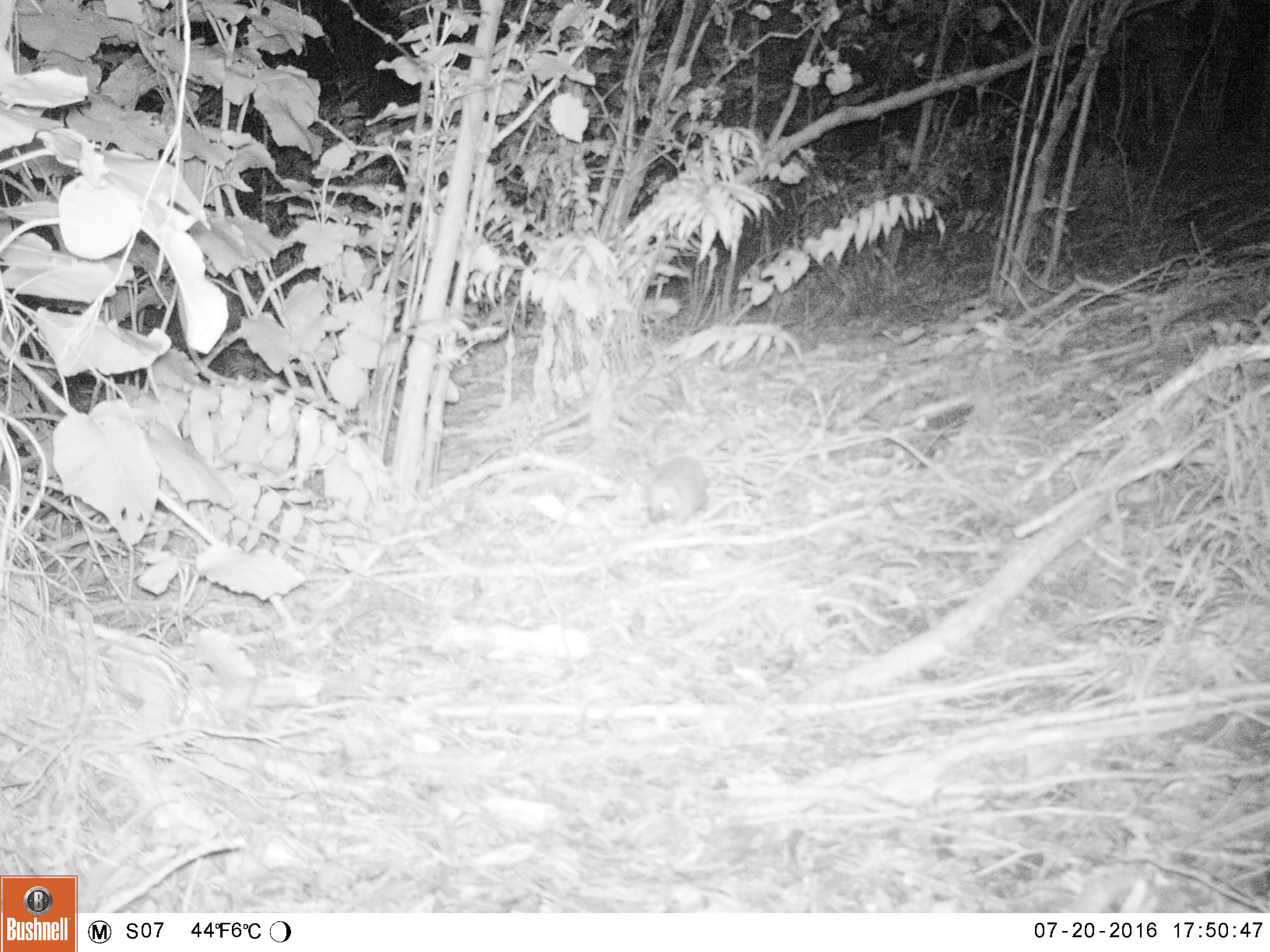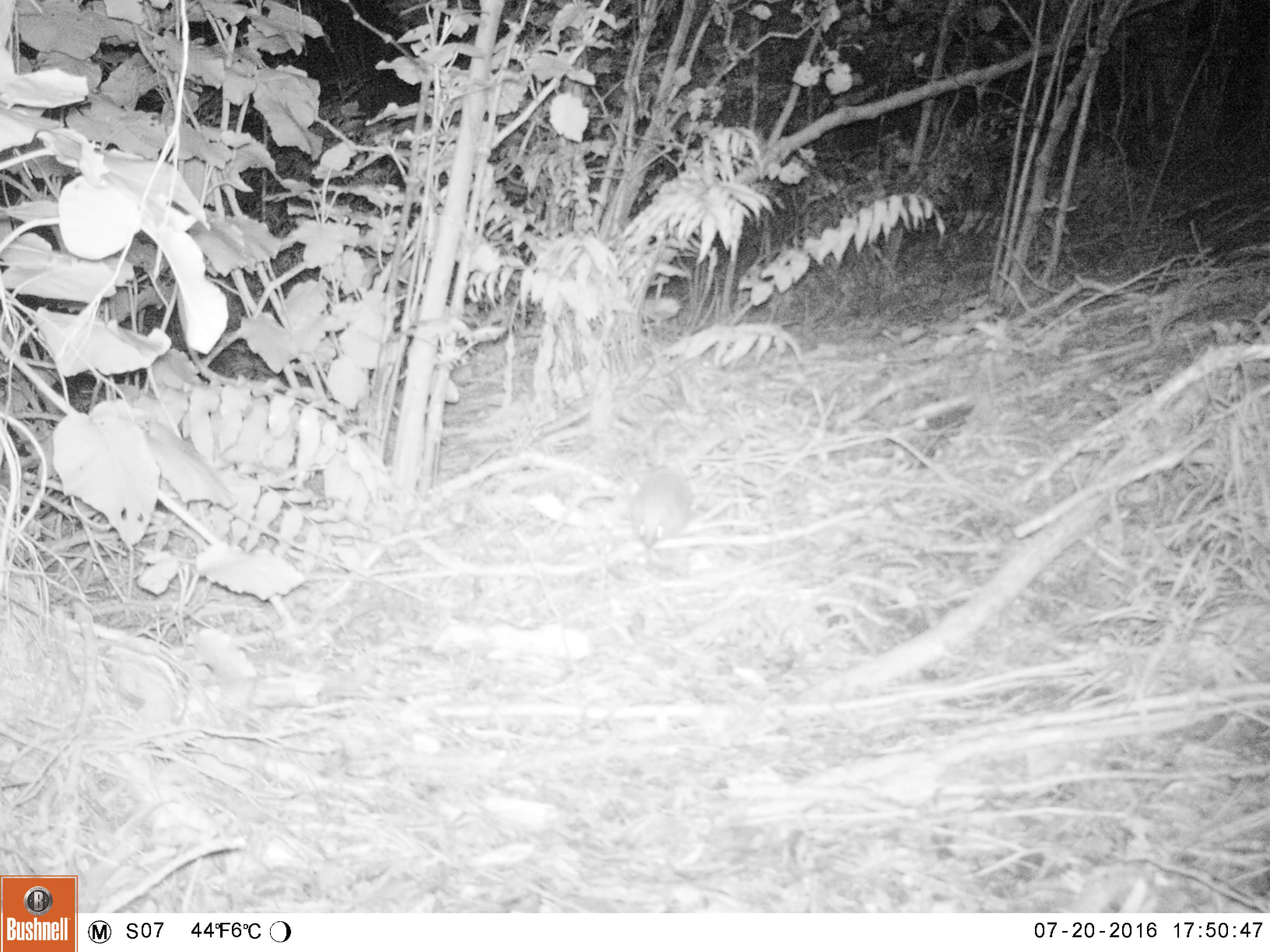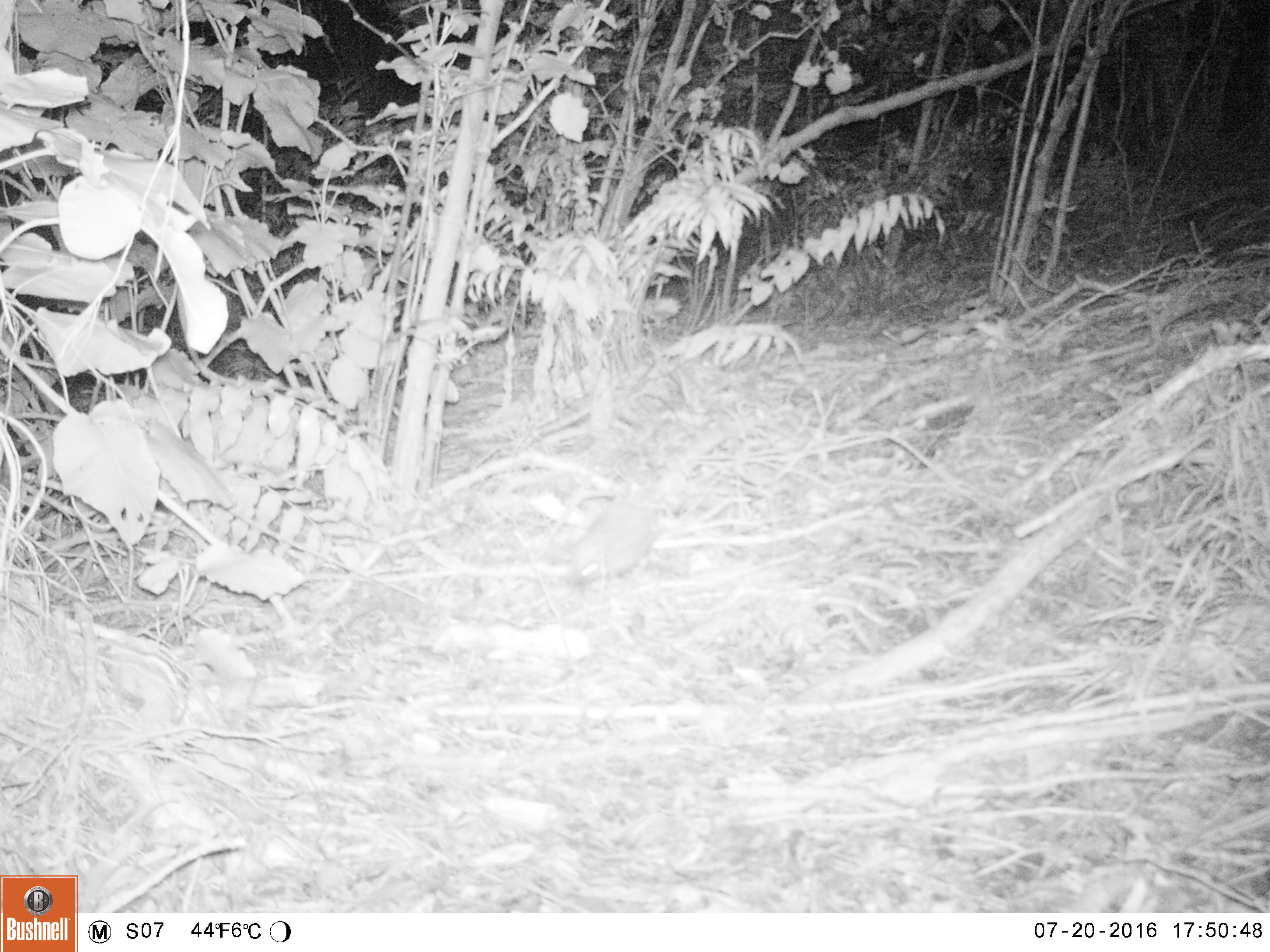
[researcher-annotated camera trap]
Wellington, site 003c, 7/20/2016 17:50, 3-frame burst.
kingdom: Animalia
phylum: Chordata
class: Mammalia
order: Eulipotyphla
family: Erinaceidae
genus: Erinaceus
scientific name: Erinaceus europaeus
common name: hedgehog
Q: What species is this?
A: Hedgehog (Erinaceus europaeus).